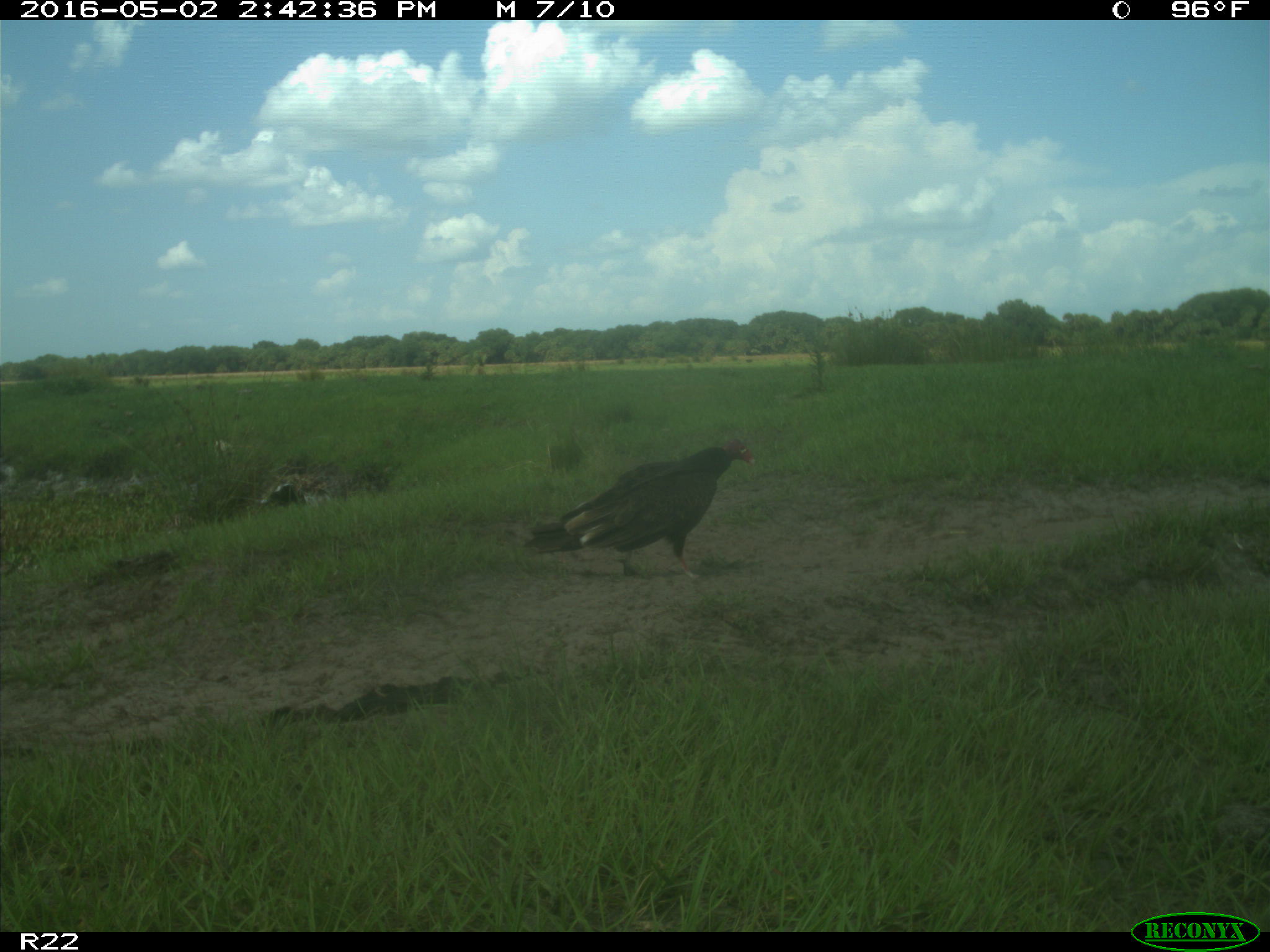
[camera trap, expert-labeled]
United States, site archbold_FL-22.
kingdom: Animalia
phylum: Chordata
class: Aves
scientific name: Aves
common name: birds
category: unidentified bird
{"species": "unidentified bird (birds) (Aves)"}